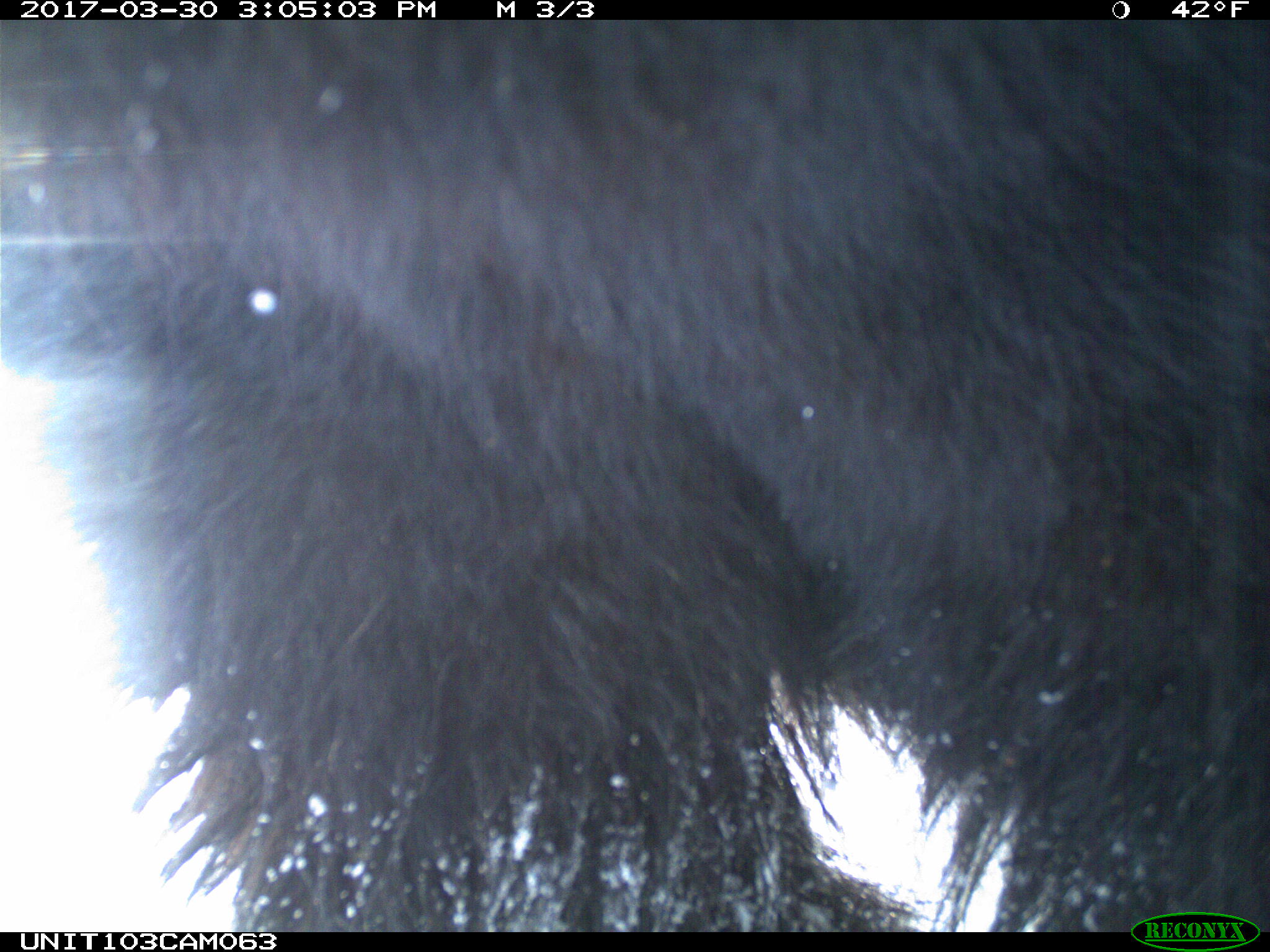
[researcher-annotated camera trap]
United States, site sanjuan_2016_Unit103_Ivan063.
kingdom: Animalia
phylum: Chordata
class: Mammalia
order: Carnivora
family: Ursidae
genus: Ursus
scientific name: Ursus americanus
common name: american black bear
Ursus americanus (american black bear).